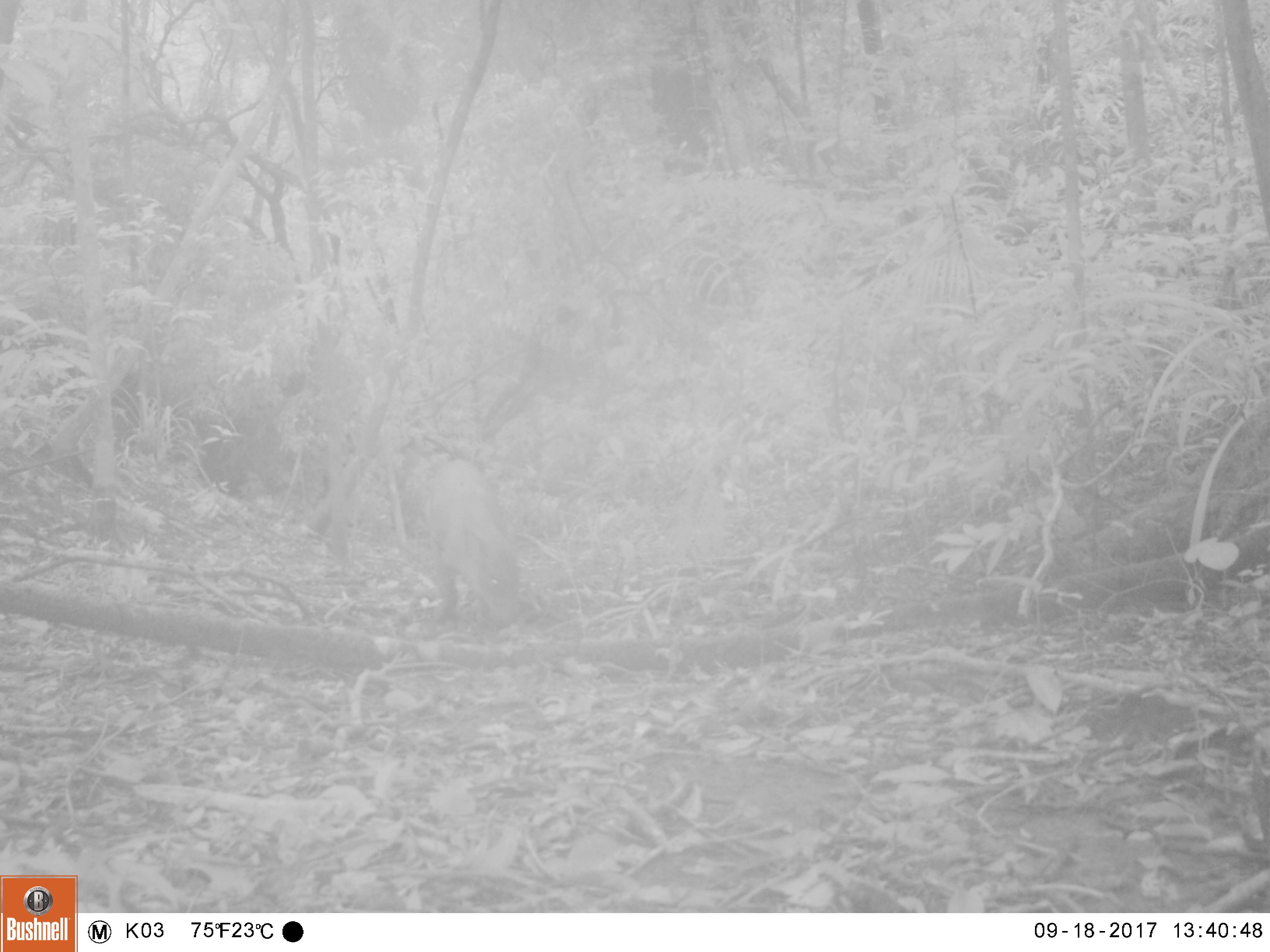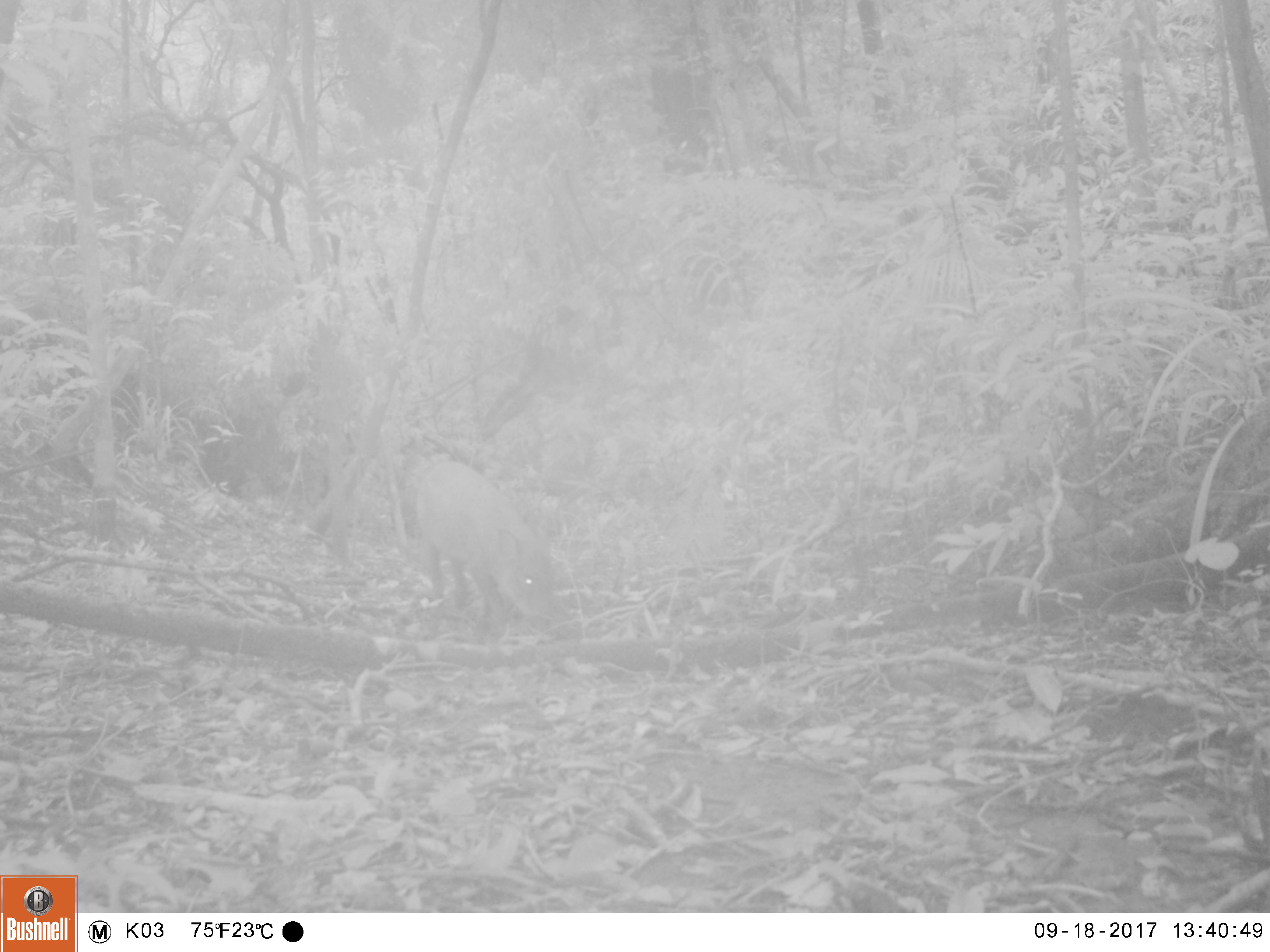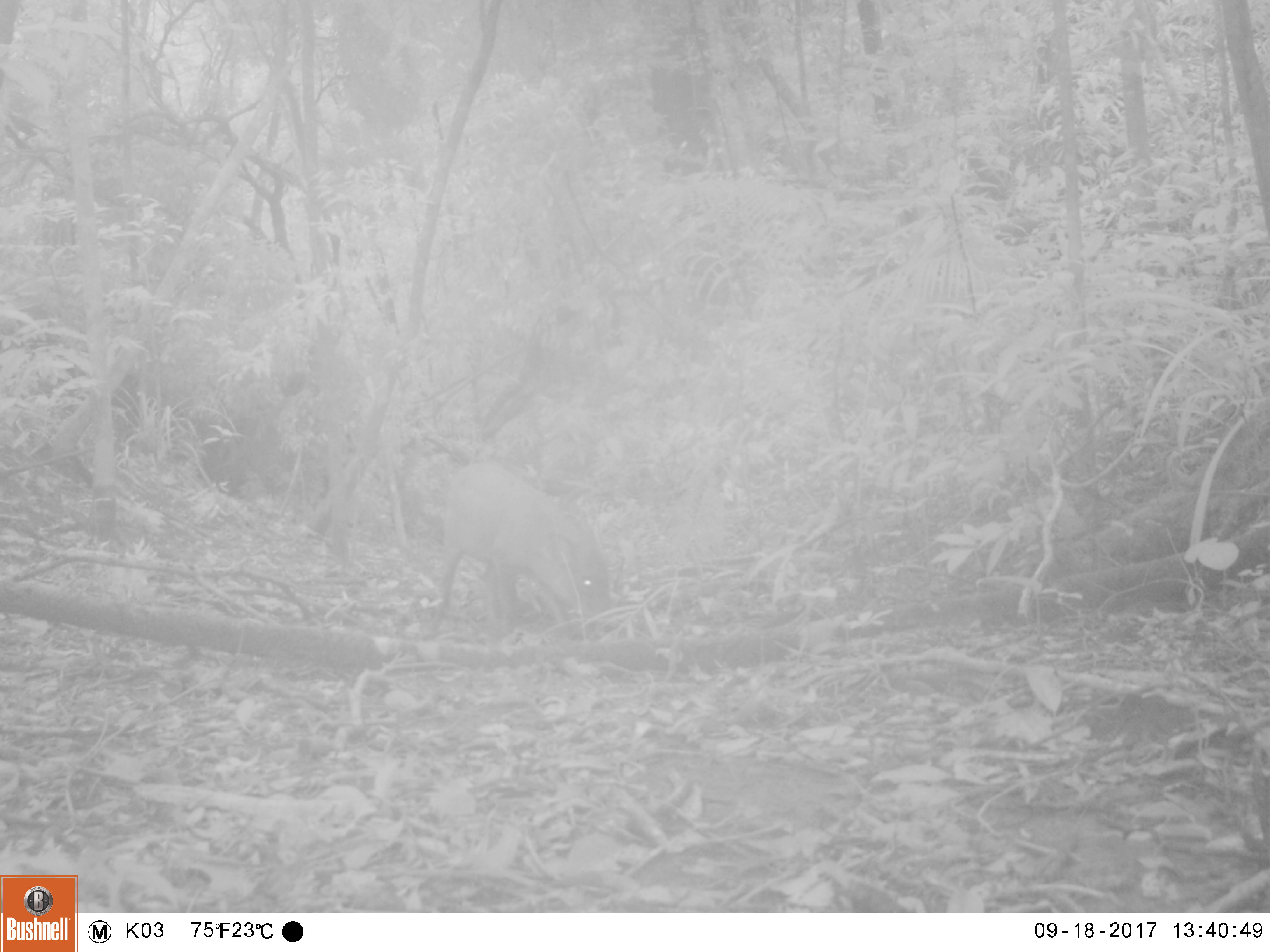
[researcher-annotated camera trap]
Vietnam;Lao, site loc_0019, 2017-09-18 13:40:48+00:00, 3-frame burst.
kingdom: Animalia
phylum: Chordata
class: Mammalia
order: Artiodactyla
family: Suidae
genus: Sus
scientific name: Sus scrofa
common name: eurasian wild pig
Eurasian wild pig (Sus scrofa). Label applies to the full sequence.